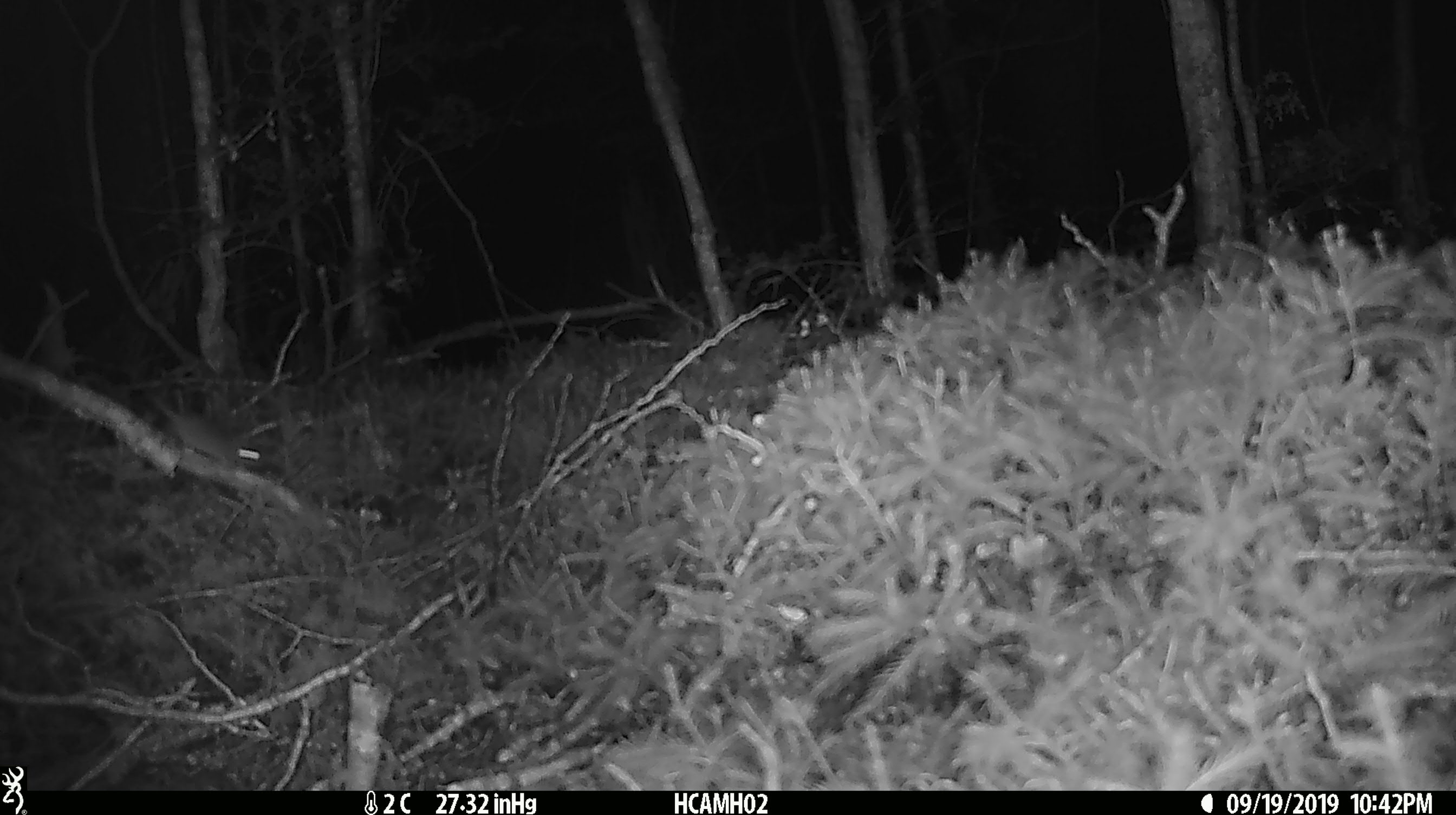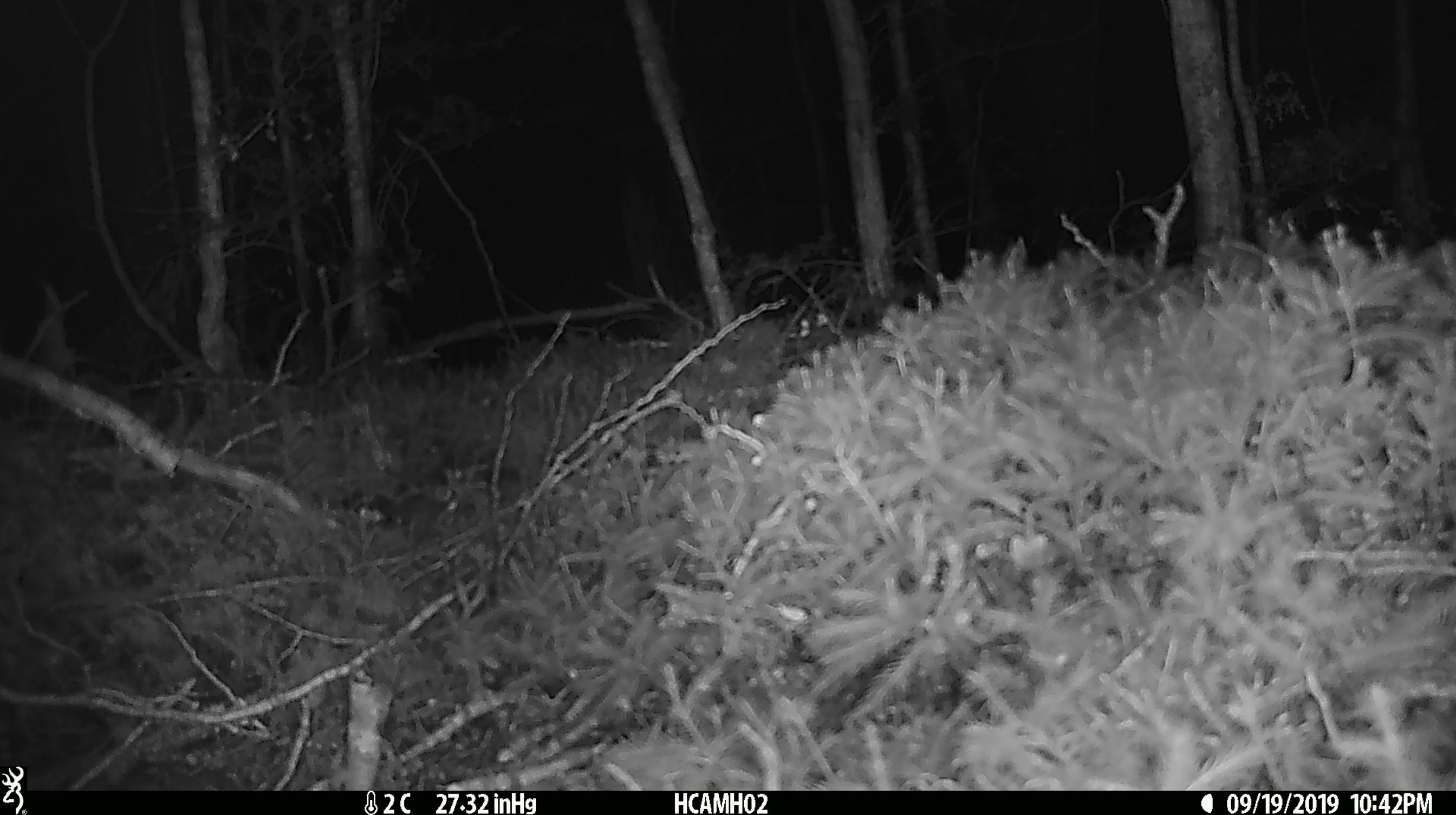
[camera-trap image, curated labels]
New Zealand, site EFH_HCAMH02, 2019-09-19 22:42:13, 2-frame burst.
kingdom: Animalia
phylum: Chordata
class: Mammalia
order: Rodentia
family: Muridae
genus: Mus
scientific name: Mus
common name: mouse